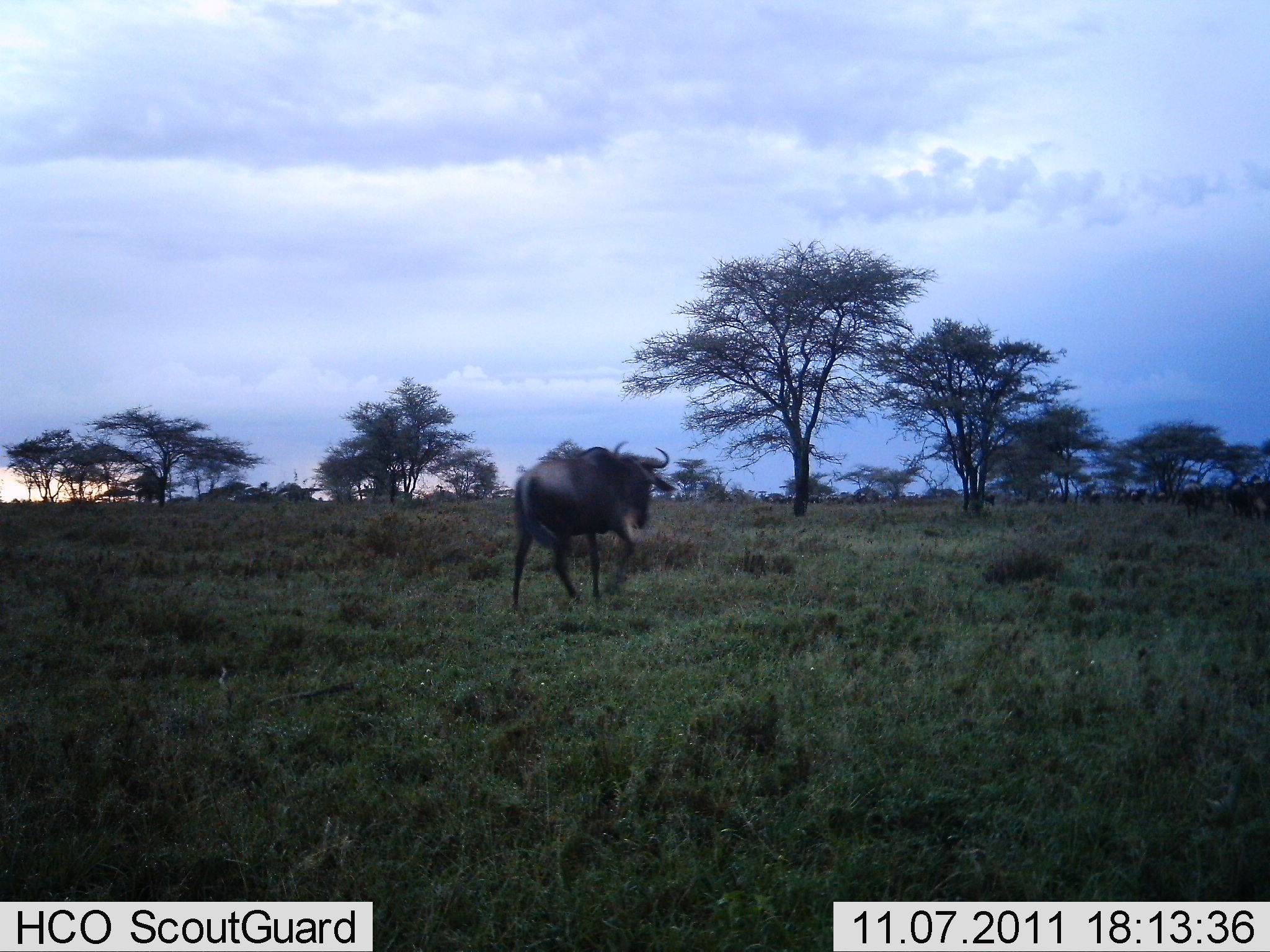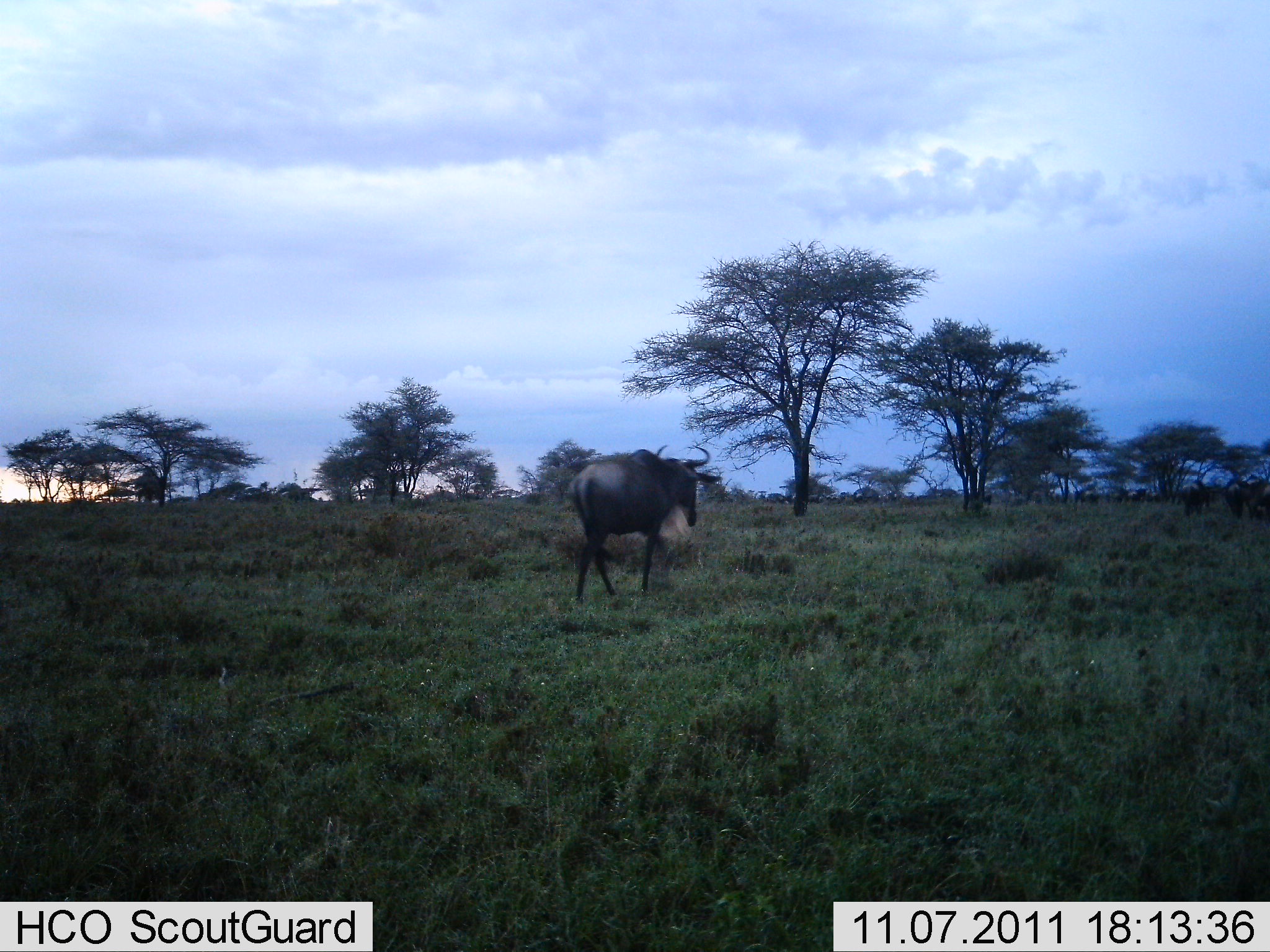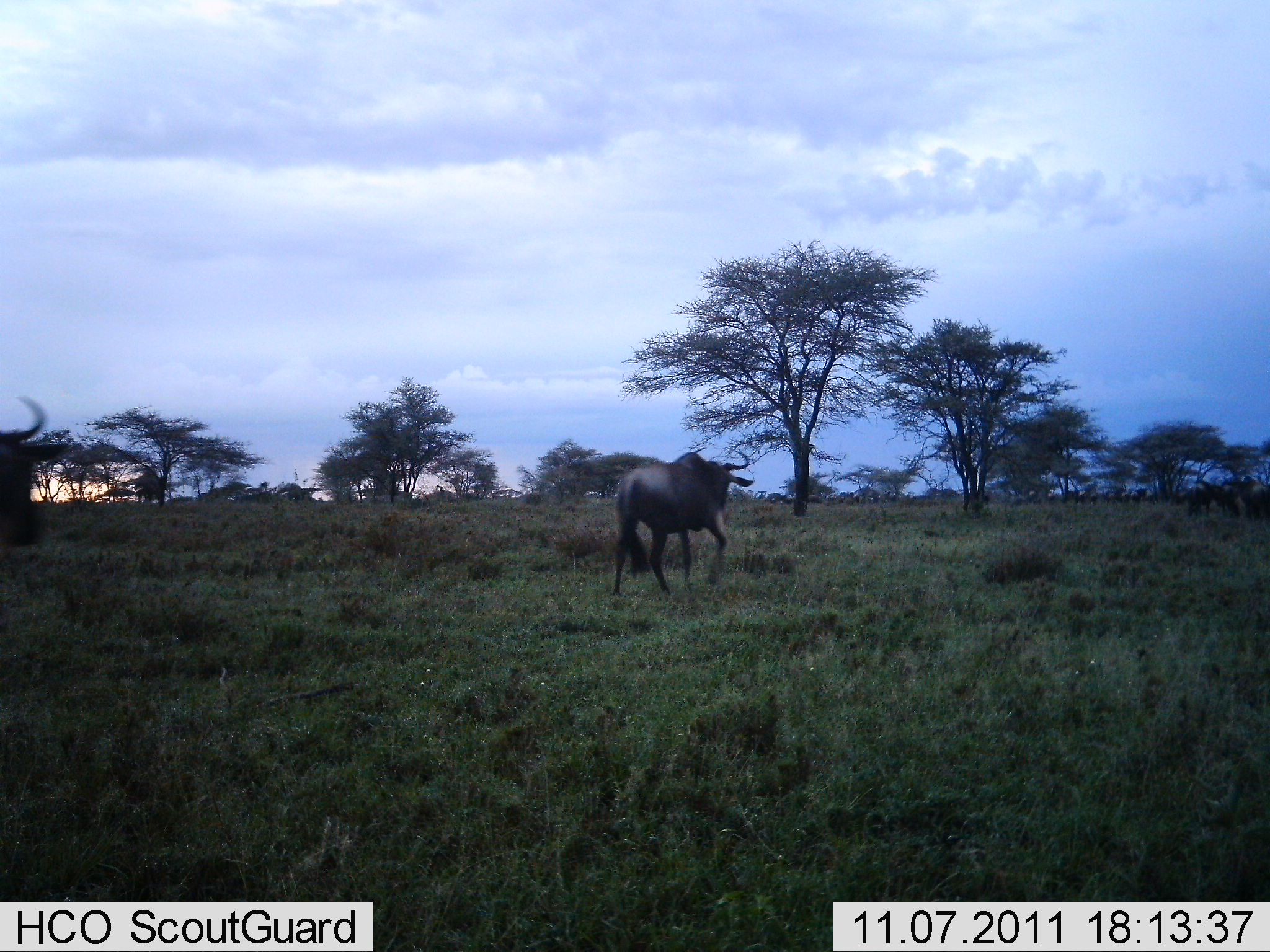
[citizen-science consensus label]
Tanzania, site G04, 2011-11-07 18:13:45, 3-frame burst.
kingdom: Animalia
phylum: Chordata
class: Mammalia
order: Artiodactyla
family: Bovidae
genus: Connochaetes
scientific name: Connochaetes taurinus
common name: blue wildebeest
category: wildebeest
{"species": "wildebeest (blue wildebeest) (Connochaetes taurinus)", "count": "2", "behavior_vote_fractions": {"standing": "0%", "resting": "0%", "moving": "100%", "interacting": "0%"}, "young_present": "0%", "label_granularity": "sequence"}